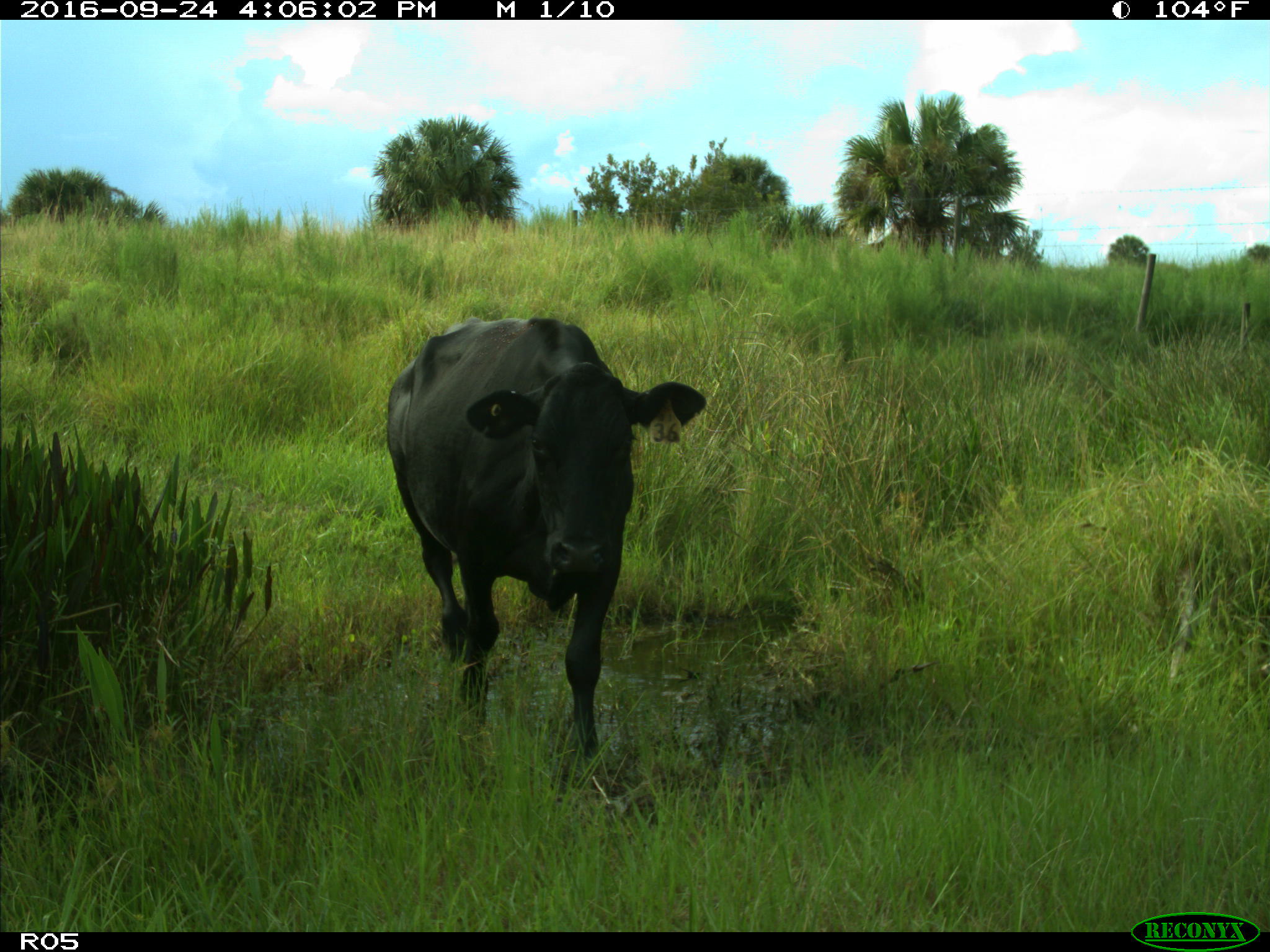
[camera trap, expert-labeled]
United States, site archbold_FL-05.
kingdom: Animalia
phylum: Chordata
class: Mammalia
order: Artiodactyla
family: Bovidae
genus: Bos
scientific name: Bos taurus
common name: domestic cow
Bos taurus (domestic cow).